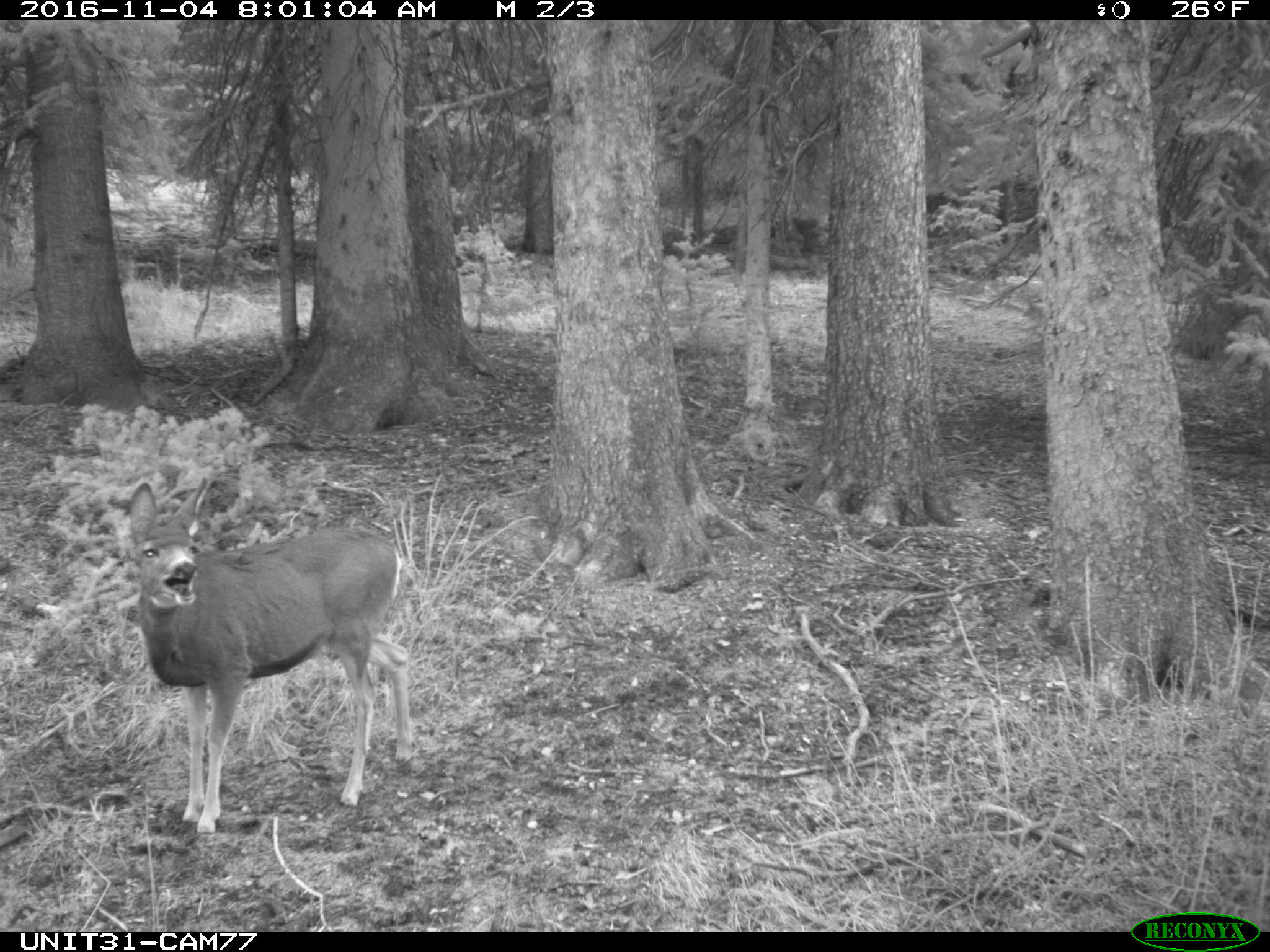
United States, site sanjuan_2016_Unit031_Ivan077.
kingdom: Animalia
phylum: Chordata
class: Mammalia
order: Artiodactyla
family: Cervidae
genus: Odocoileus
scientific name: Odocoileus hemionus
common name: mule deer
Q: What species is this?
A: Odocoileus hemionus (mule deer).